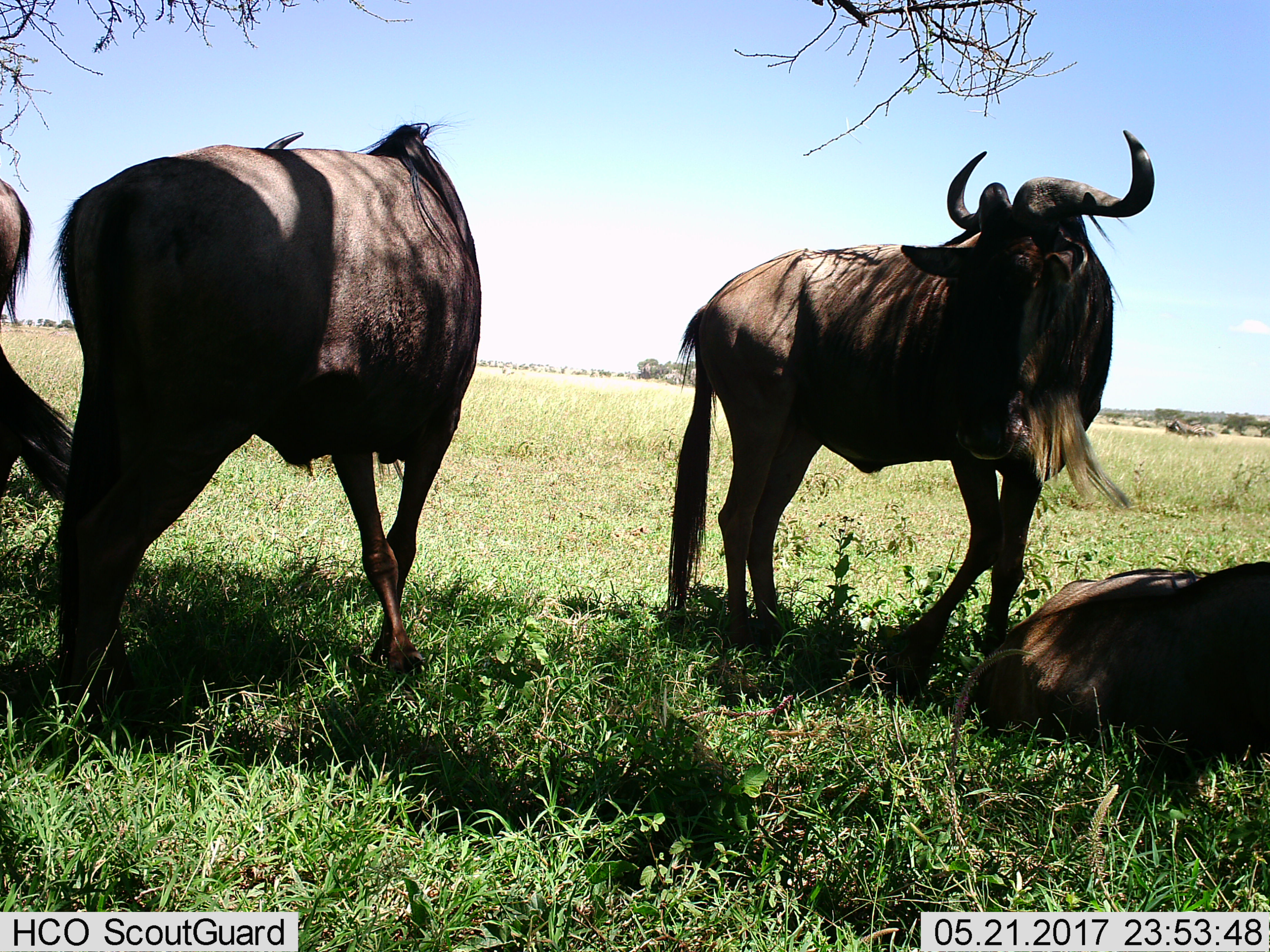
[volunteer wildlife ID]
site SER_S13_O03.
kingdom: Animalia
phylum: Chordata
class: Mammalia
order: Artiodactyla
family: Bovidae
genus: Connochaetes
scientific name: Connochaetes taurinus taurinus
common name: blue wildebeest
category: wildebeestblue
Wildebeestblue (blue wildebeest) (Connochaetes taurinus taurinus), count 4. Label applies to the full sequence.